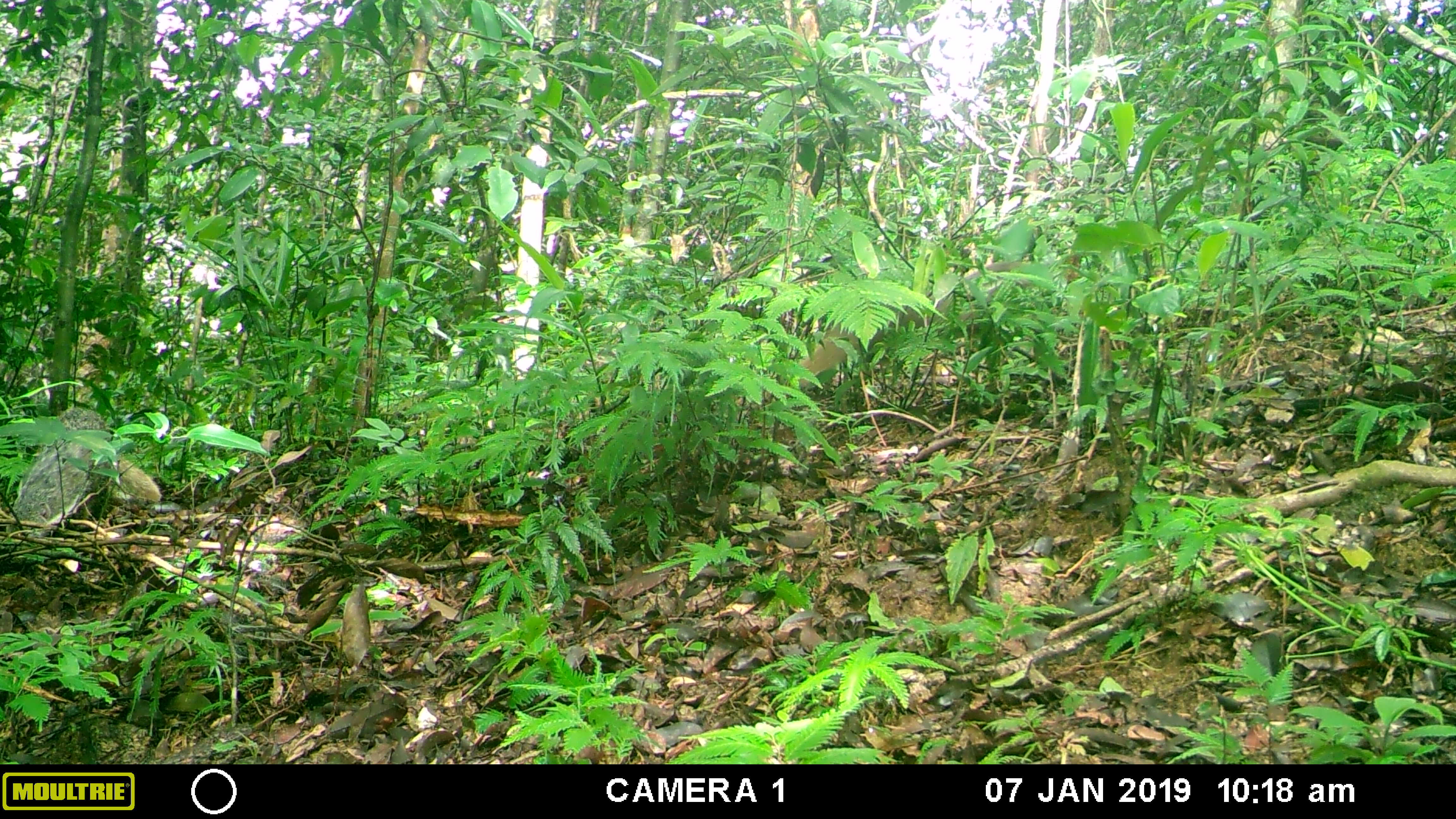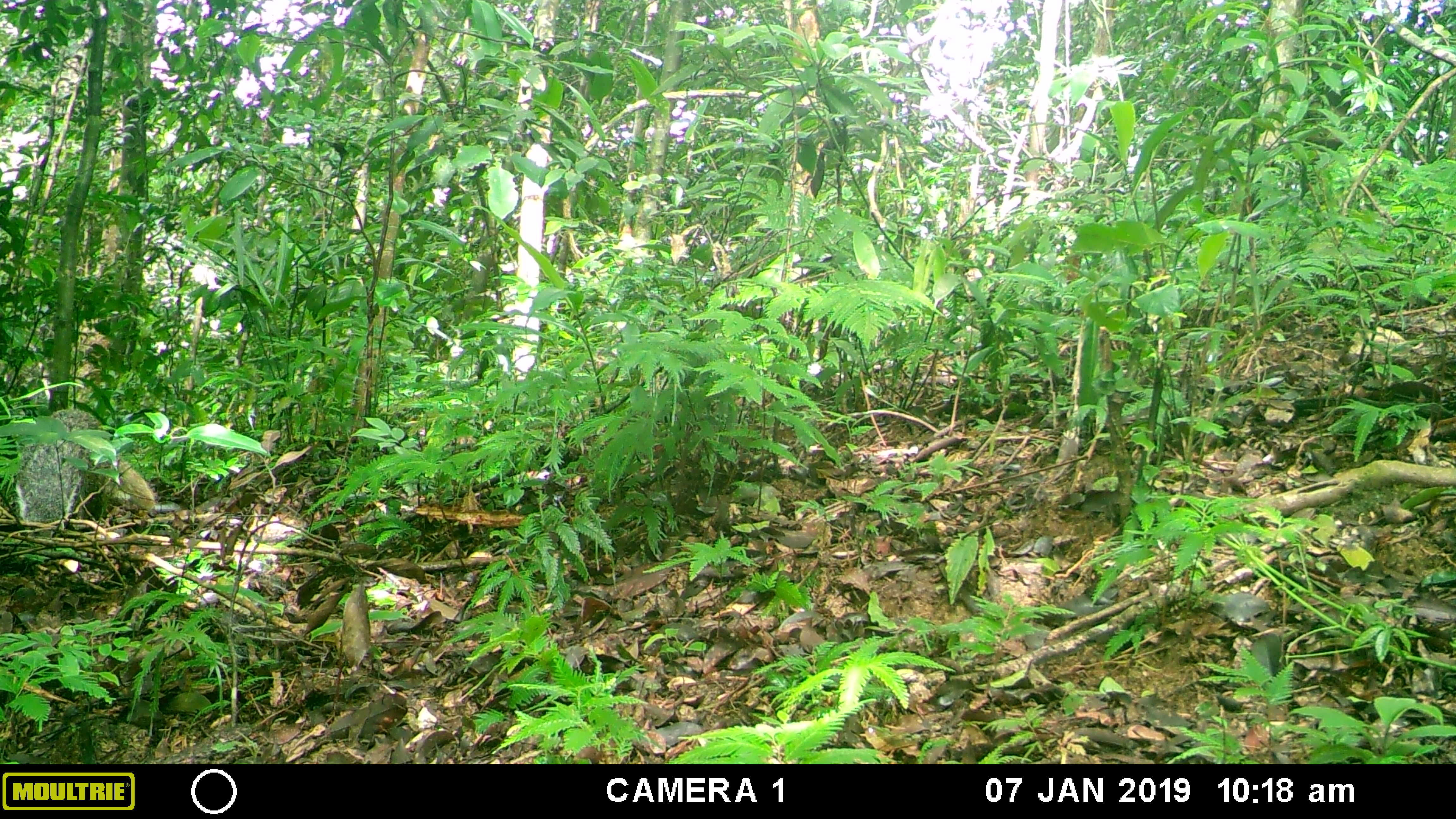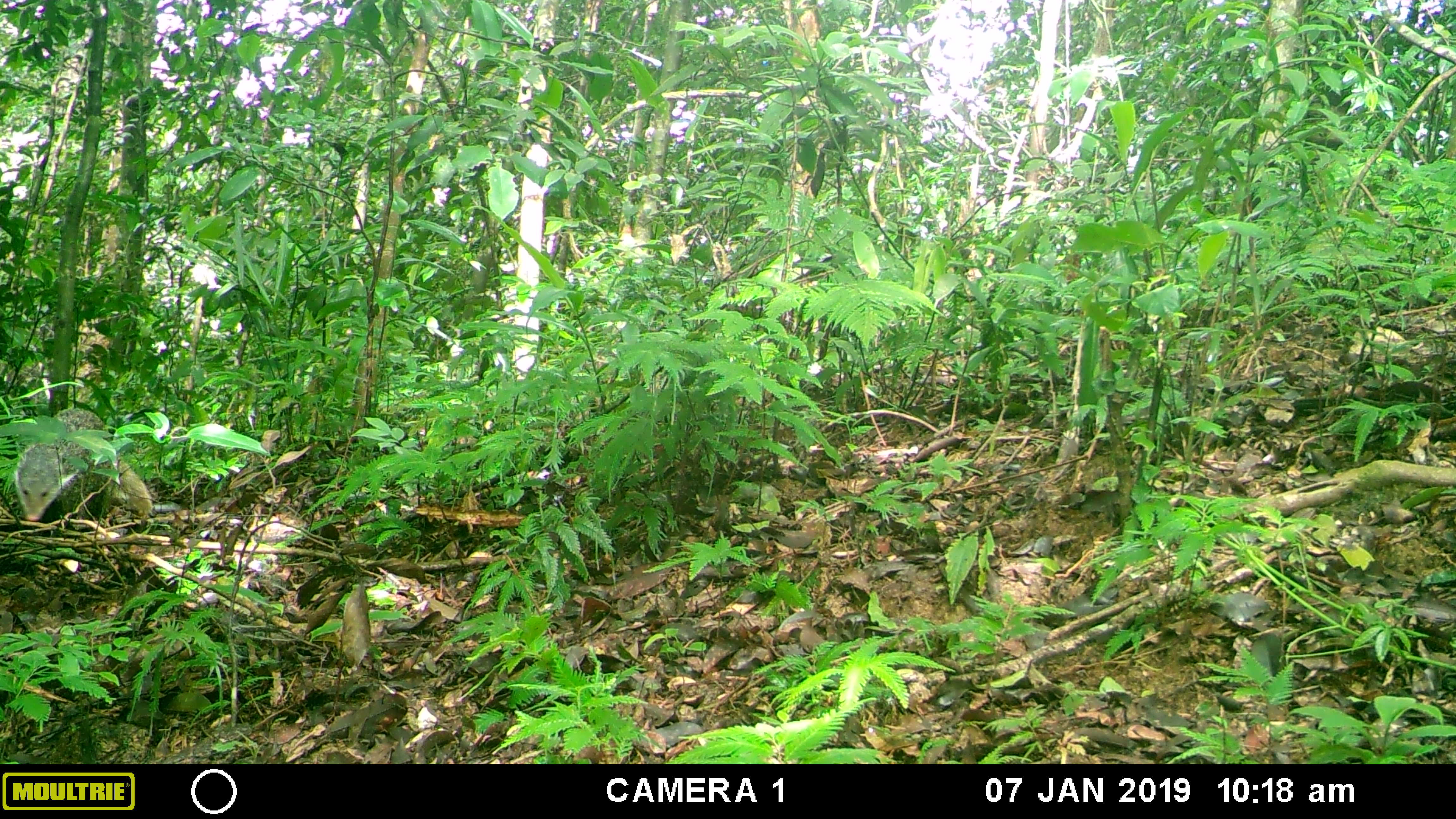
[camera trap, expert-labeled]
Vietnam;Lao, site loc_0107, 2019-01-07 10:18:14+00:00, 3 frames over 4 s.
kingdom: Animalia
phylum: Chordata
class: Mammalia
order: Carnivora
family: Herpestidae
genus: Urva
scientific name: Urva urva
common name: crab-eating mongoose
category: crab eating mongoose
Crab eating mongoose (crab-eating mongoose) (Urva urva). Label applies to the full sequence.